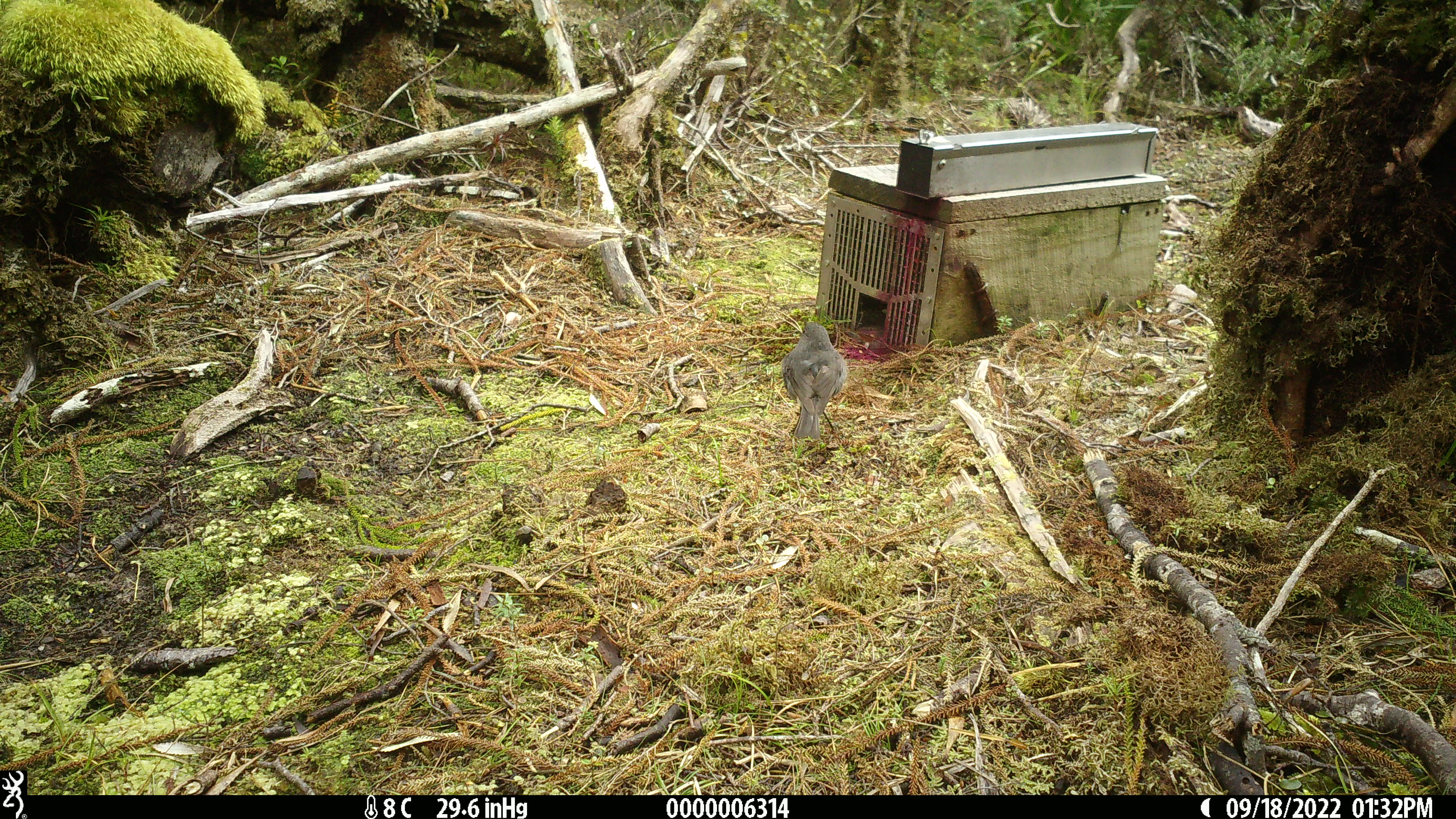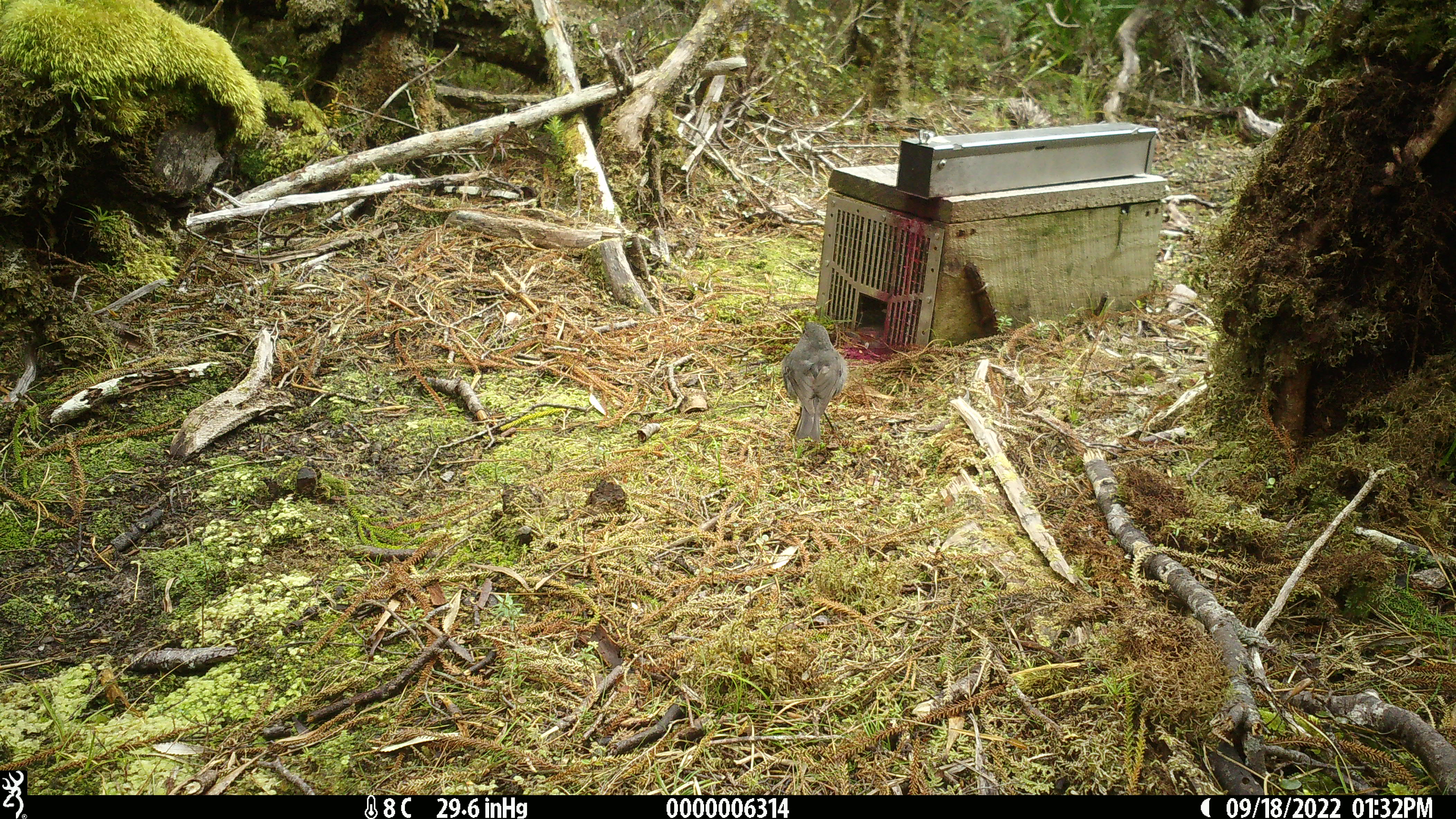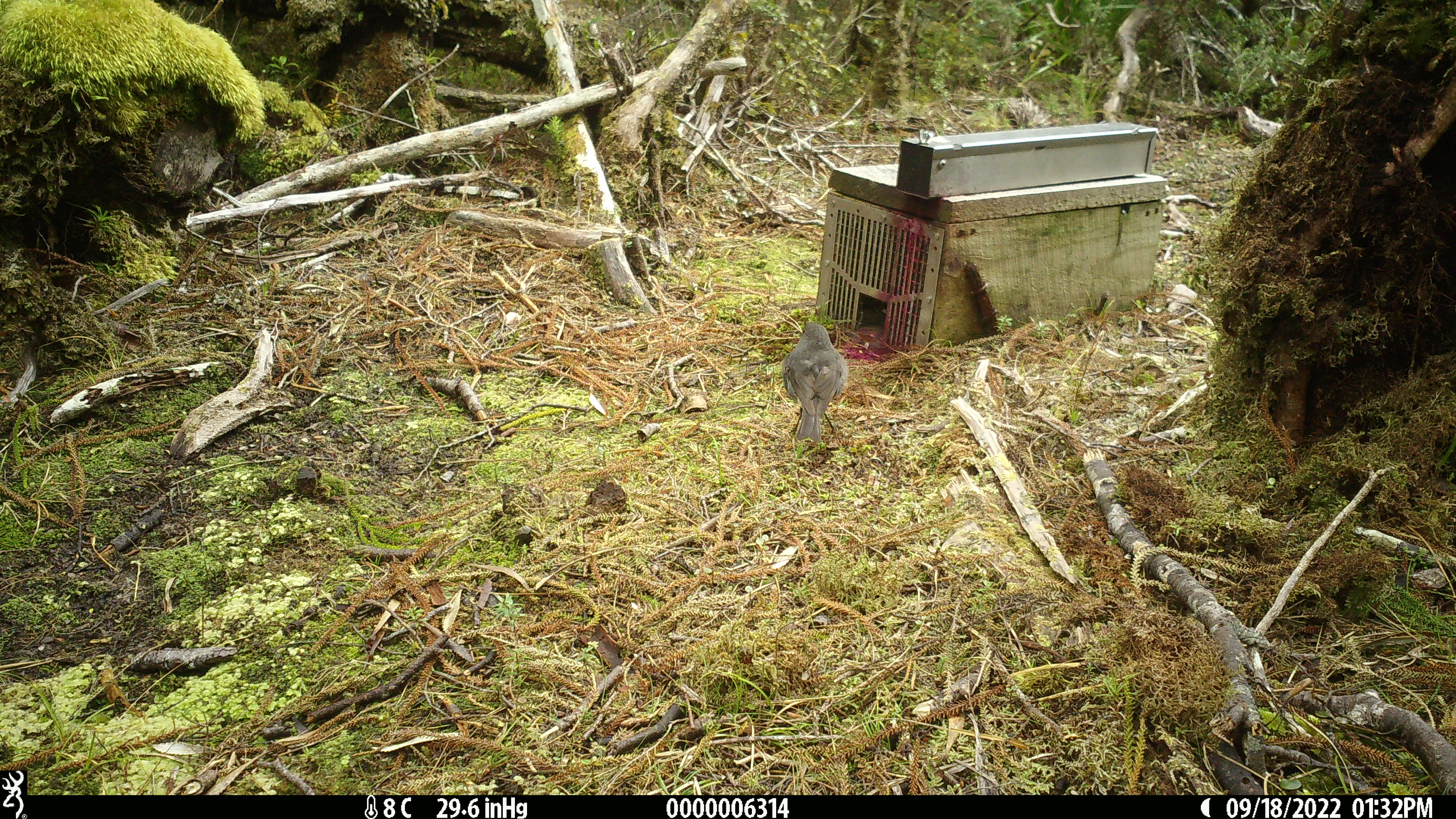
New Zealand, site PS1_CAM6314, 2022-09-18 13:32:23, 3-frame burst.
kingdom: Animalia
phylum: Chordata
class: Aves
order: Passeriformes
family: Petroicidae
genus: Petroica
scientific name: Petroica australis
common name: new zealand robin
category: robin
Robin (new zealand robin) (Petroica australis).